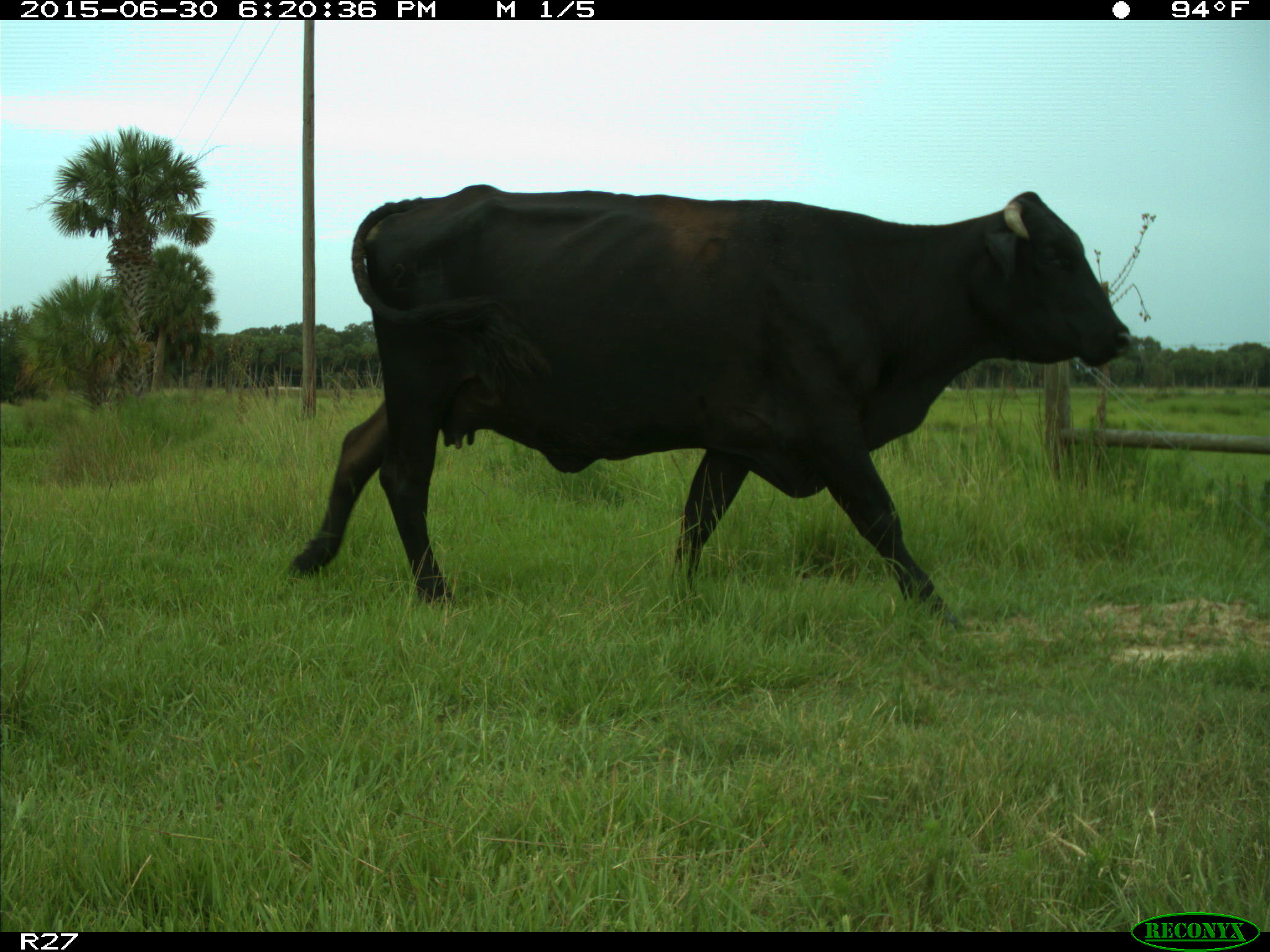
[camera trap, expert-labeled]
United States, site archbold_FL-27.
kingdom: Animalia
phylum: Chordata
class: Mammalia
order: Artiodactyla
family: Bovidae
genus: Bos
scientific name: Bos taurus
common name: domestic cow